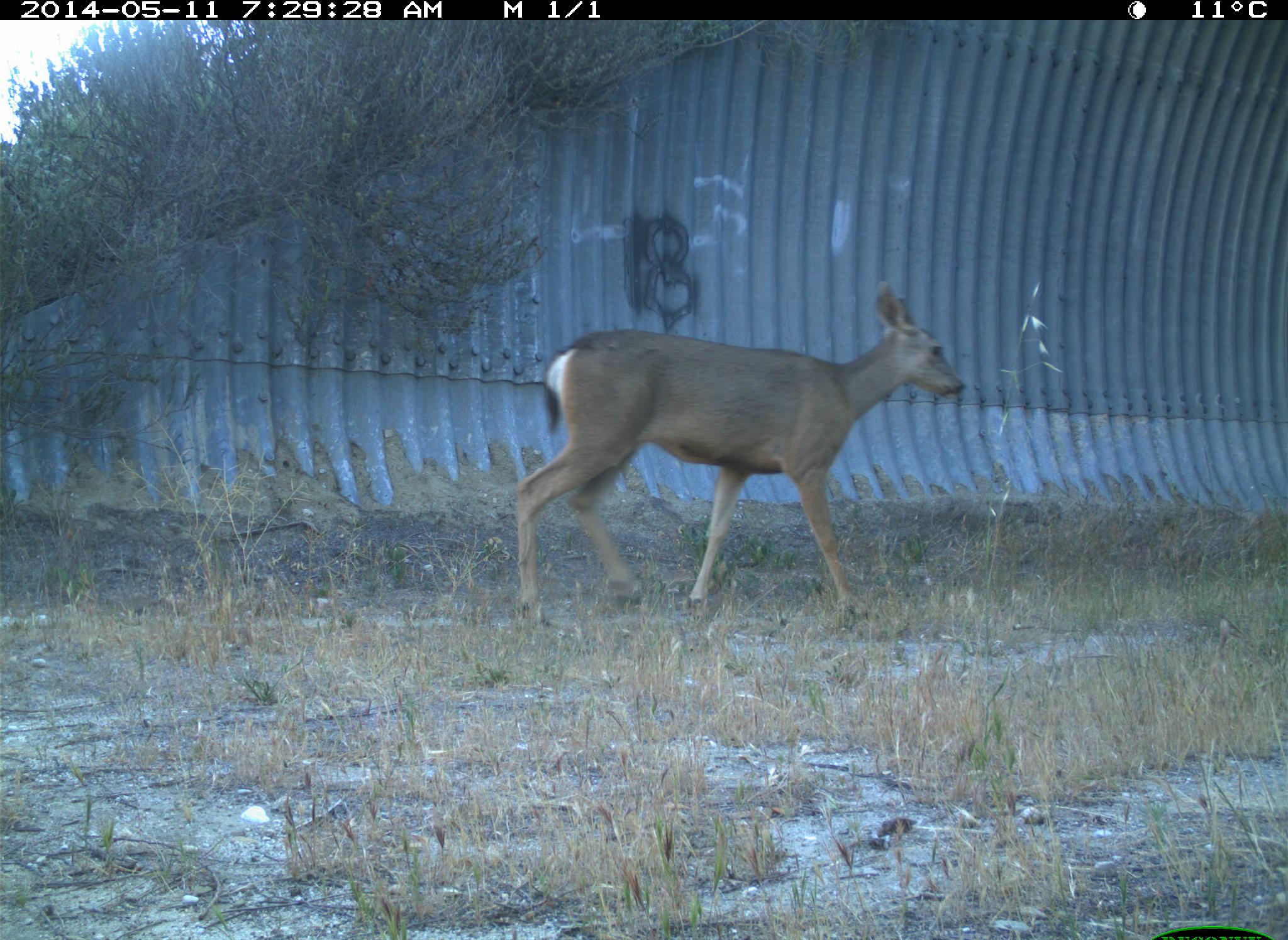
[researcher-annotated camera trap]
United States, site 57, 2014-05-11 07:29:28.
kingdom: Animalia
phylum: Chordata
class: Mammalia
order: Artiodactyla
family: Cervidae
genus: Odocoileus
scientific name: Odocoileus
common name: deer